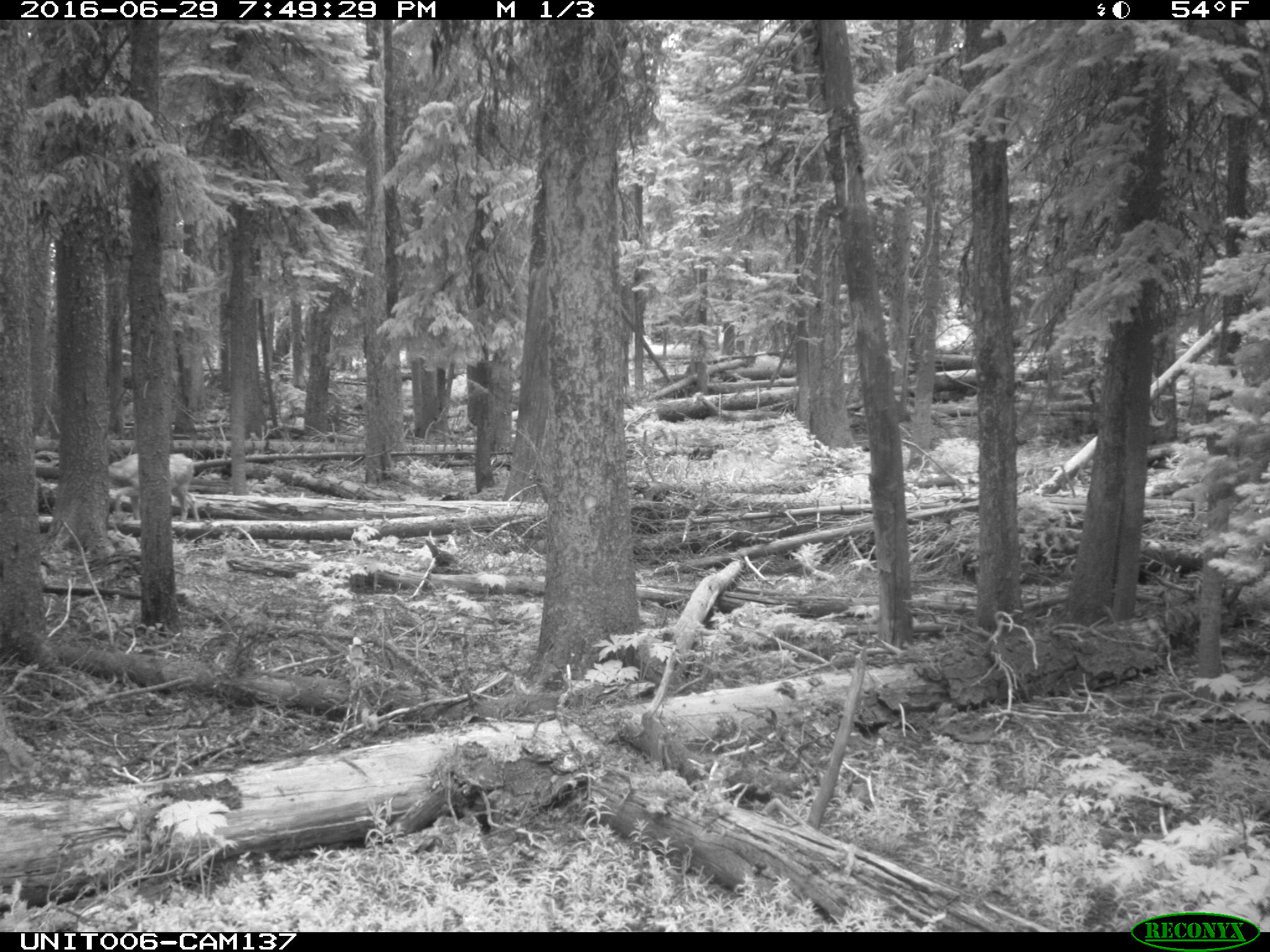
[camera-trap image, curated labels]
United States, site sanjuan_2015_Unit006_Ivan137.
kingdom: Animalia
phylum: Chordata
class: Mammalia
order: Artiodactyla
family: Cervidae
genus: Odocoileus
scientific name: Odocoileus hemionus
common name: mule deer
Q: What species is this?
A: Odocoileus hemionus (mule deer).